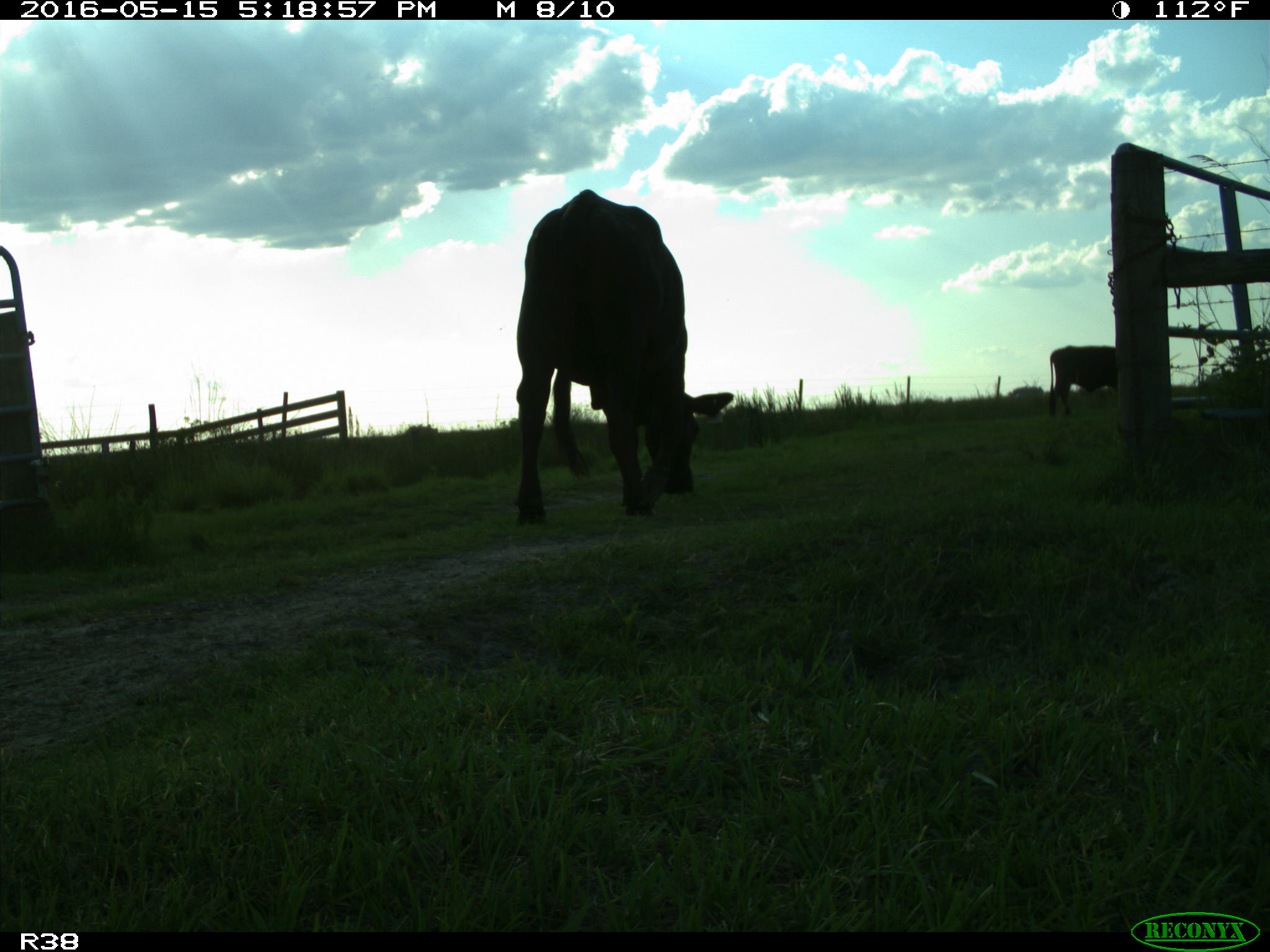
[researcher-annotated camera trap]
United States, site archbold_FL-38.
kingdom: Animalia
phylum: Chordata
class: Mammalia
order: Artiodactyla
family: Bovidae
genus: Bos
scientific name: Bos taurus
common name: domestic cow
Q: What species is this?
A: Bos taurus (domestic cow).